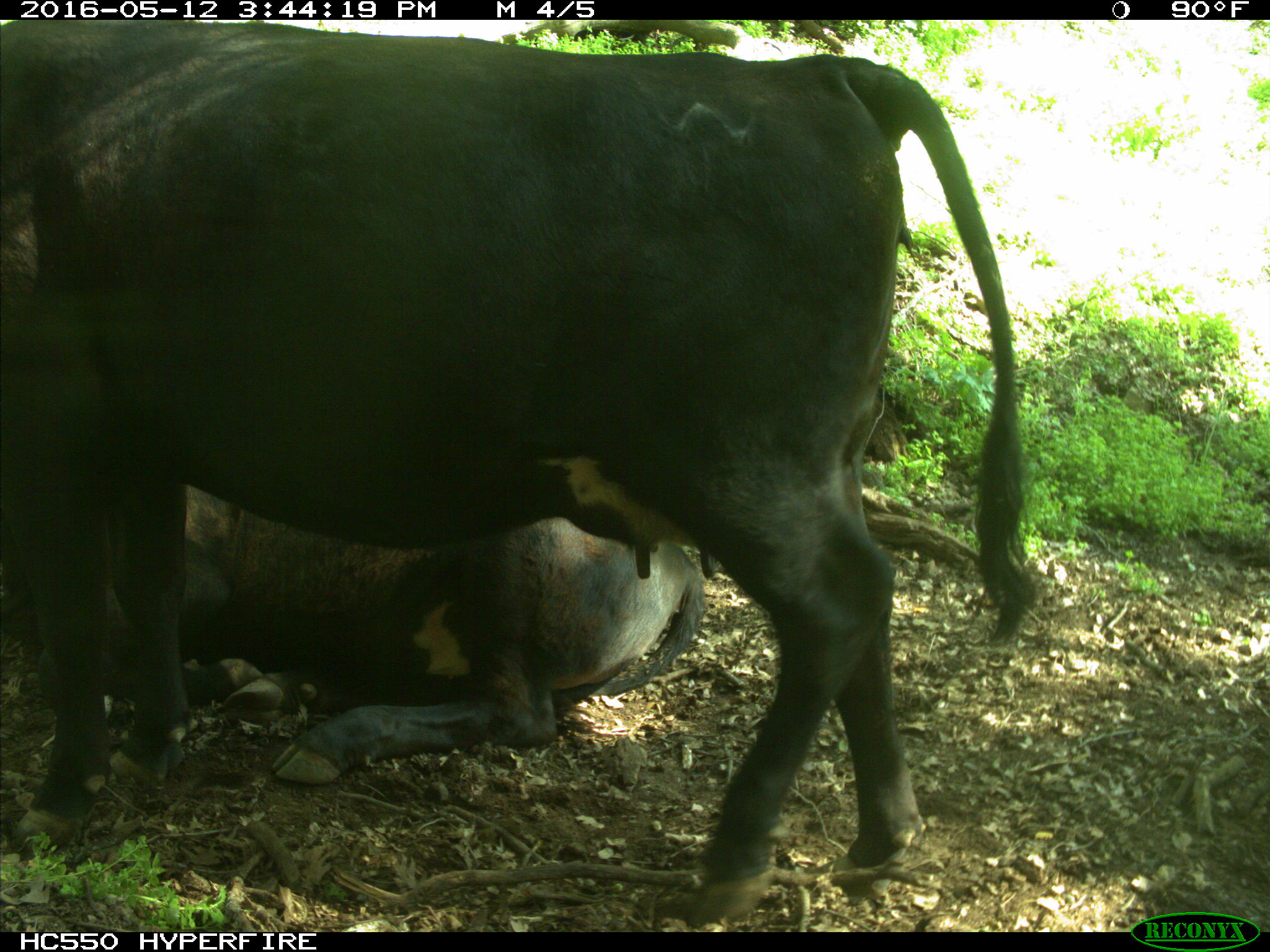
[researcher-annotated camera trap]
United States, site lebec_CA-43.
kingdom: Animalia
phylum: Chordata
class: Mammalia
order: Artiodactyla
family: Bovidae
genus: Bos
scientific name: Bos taurus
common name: domestic cow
Bos taurus (domestic cow).